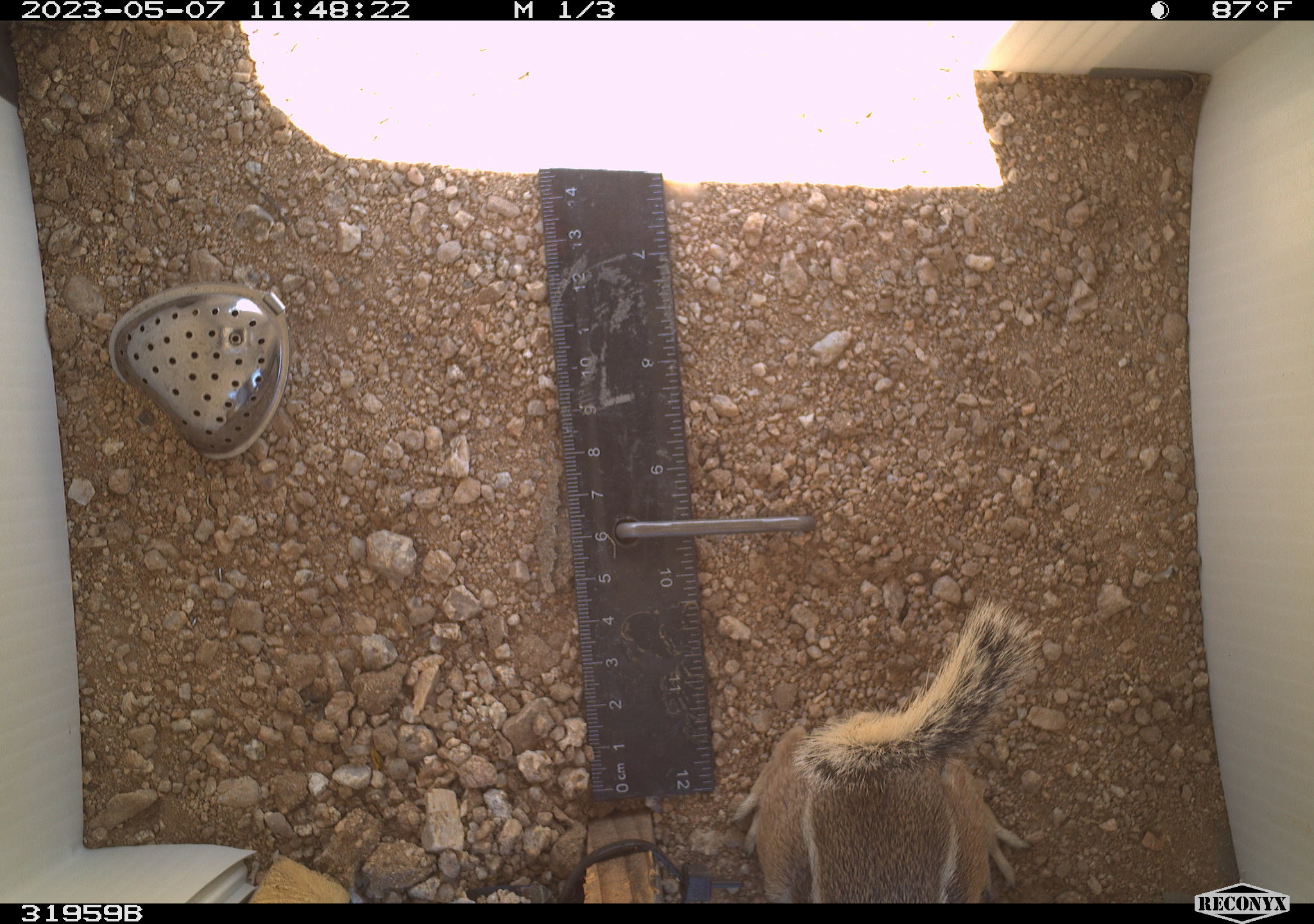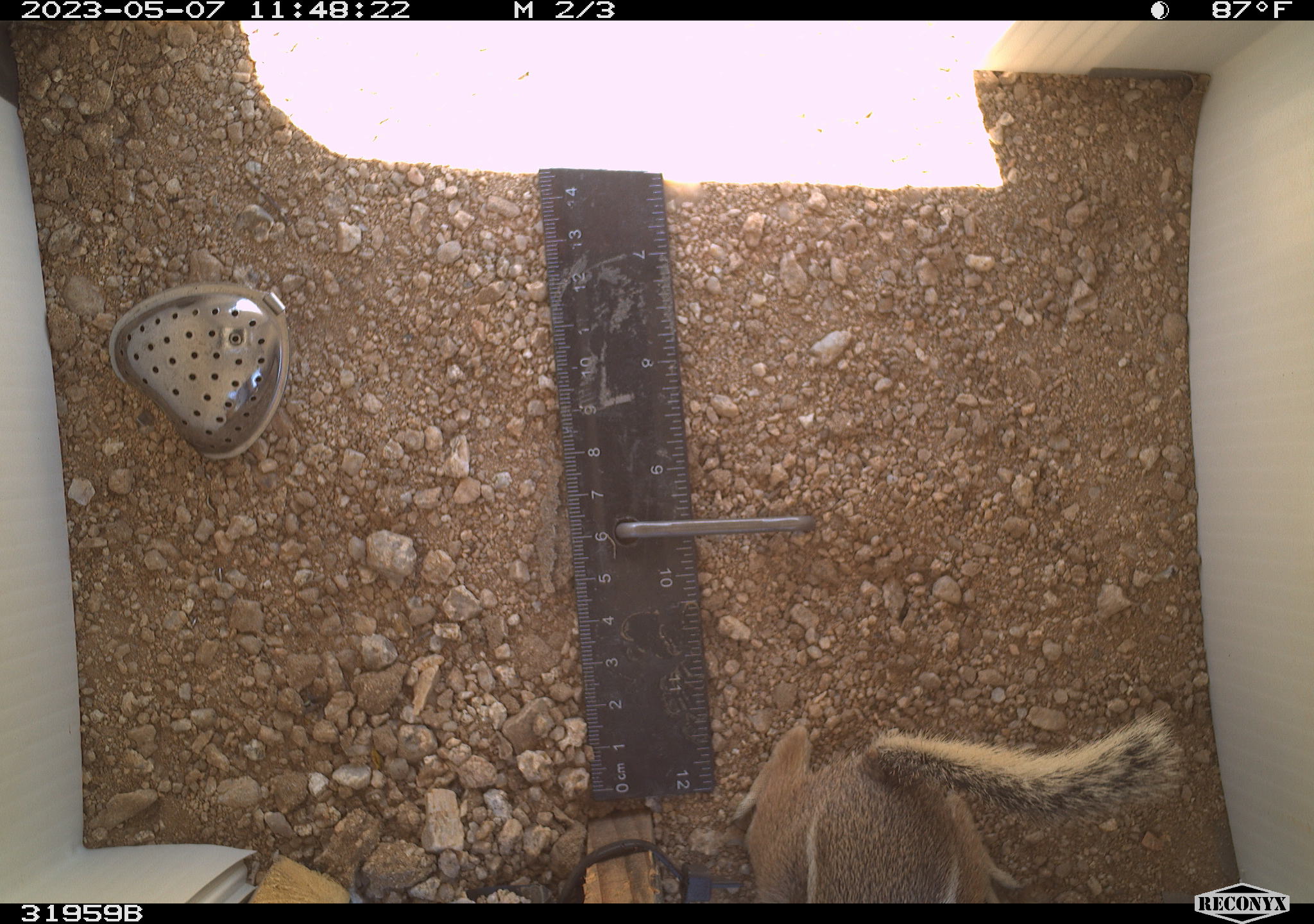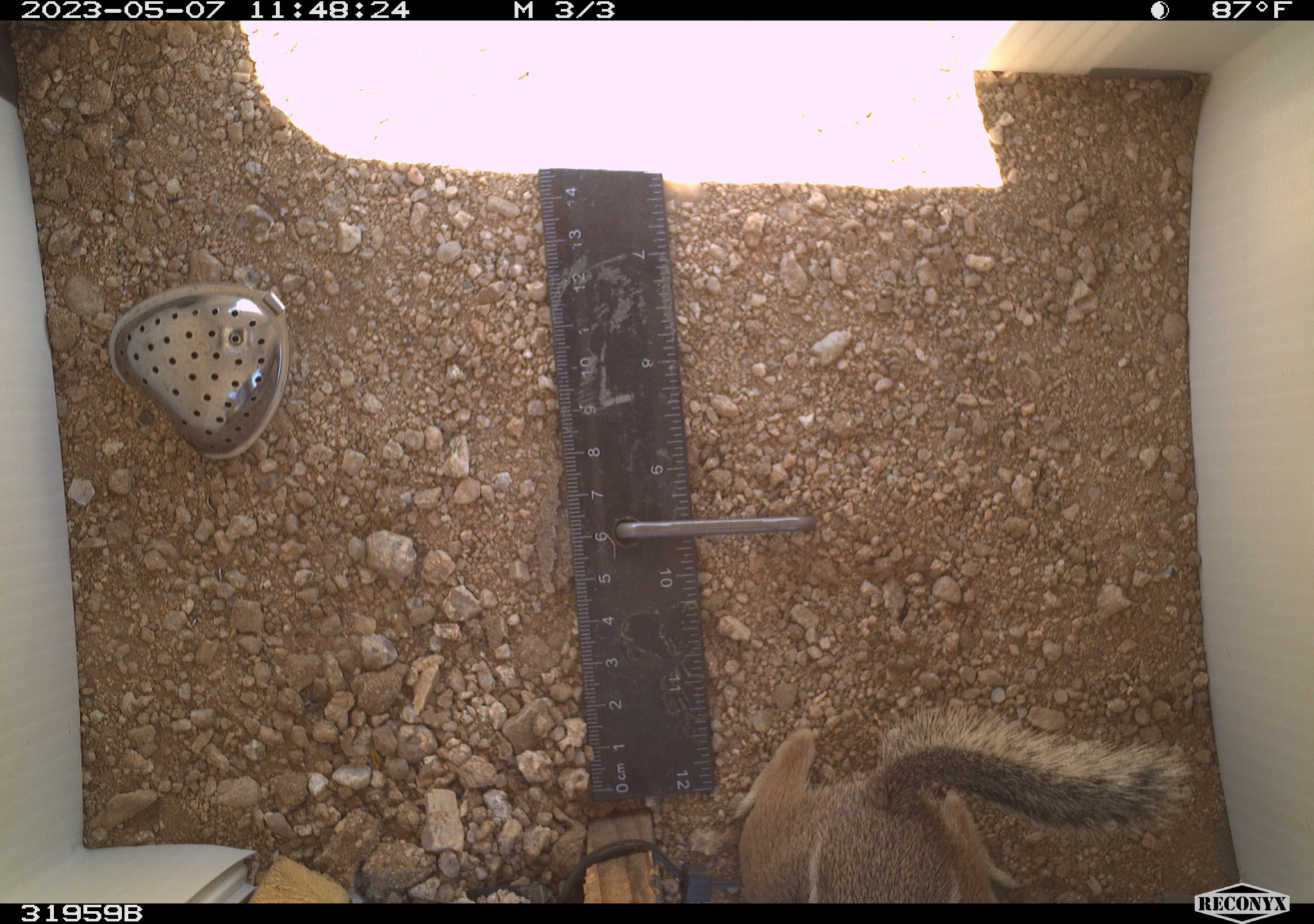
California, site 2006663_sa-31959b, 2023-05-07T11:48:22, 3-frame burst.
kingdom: Animalia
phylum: Chordata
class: Mammalia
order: Rodentia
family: Sciuridae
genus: Ammospermophilus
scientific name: Ammospermophilus leucurus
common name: white-tailed antelope squirrel